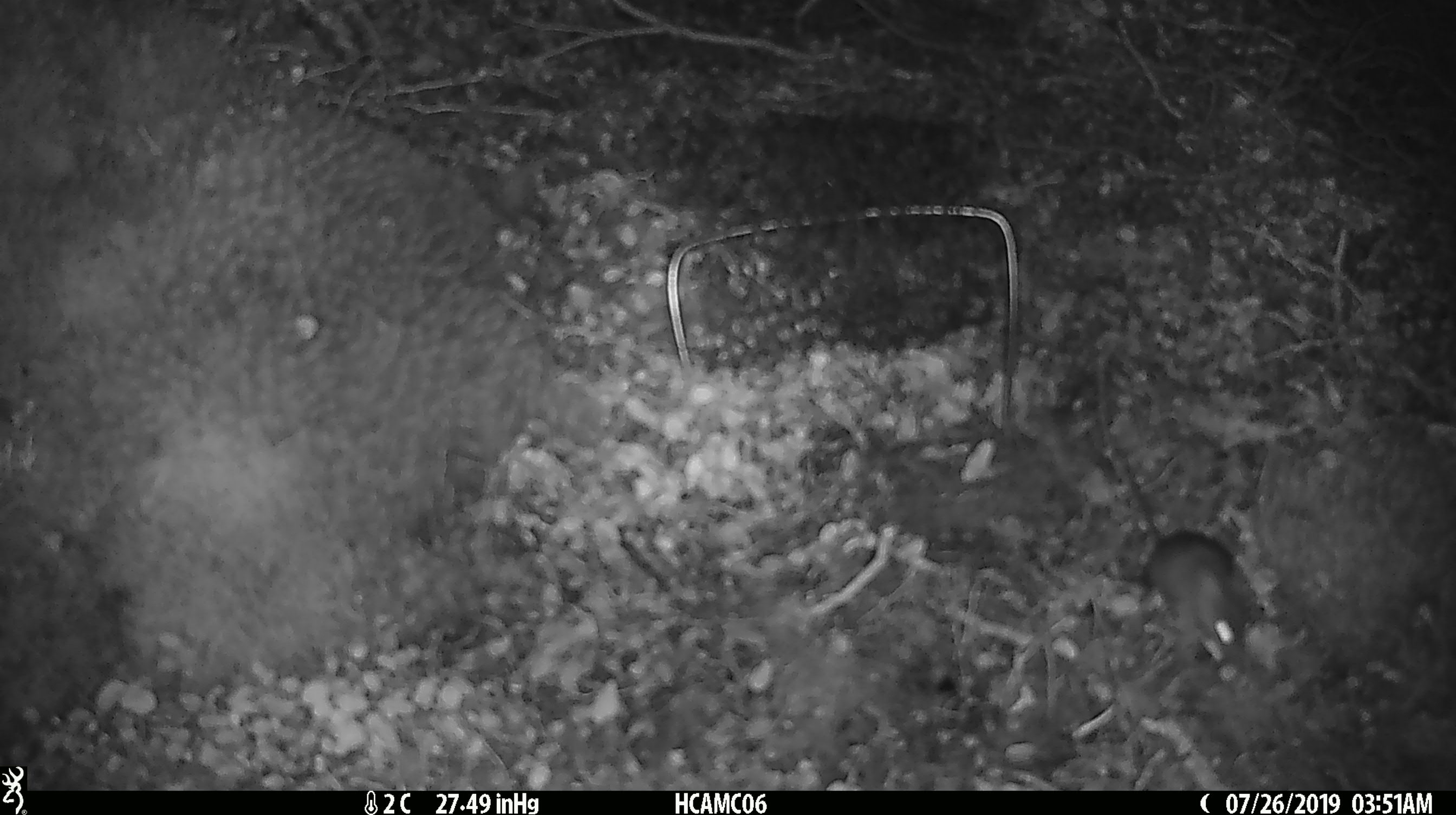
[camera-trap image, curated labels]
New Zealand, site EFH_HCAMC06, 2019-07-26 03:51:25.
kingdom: Animalia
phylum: Chordata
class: Mammalia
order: Rodentia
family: Muridae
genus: Mus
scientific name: Mus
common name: mouse